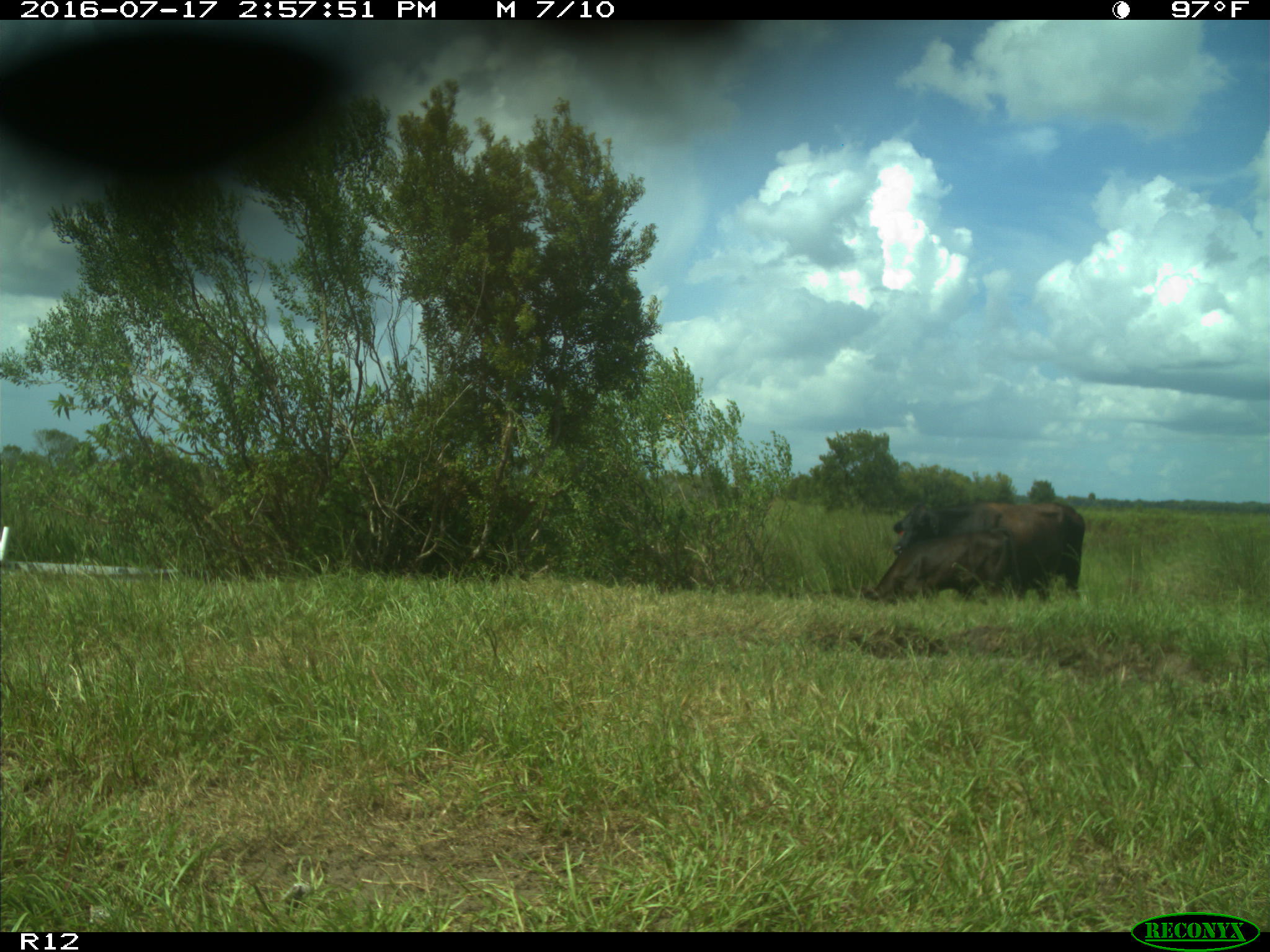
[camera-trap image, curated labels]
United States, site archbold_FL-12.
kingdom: Animalia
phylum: Chordata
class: Mammalia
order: Artiodactyla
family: Bovidae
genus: Bos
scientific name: Bos taurus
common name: domestic cow